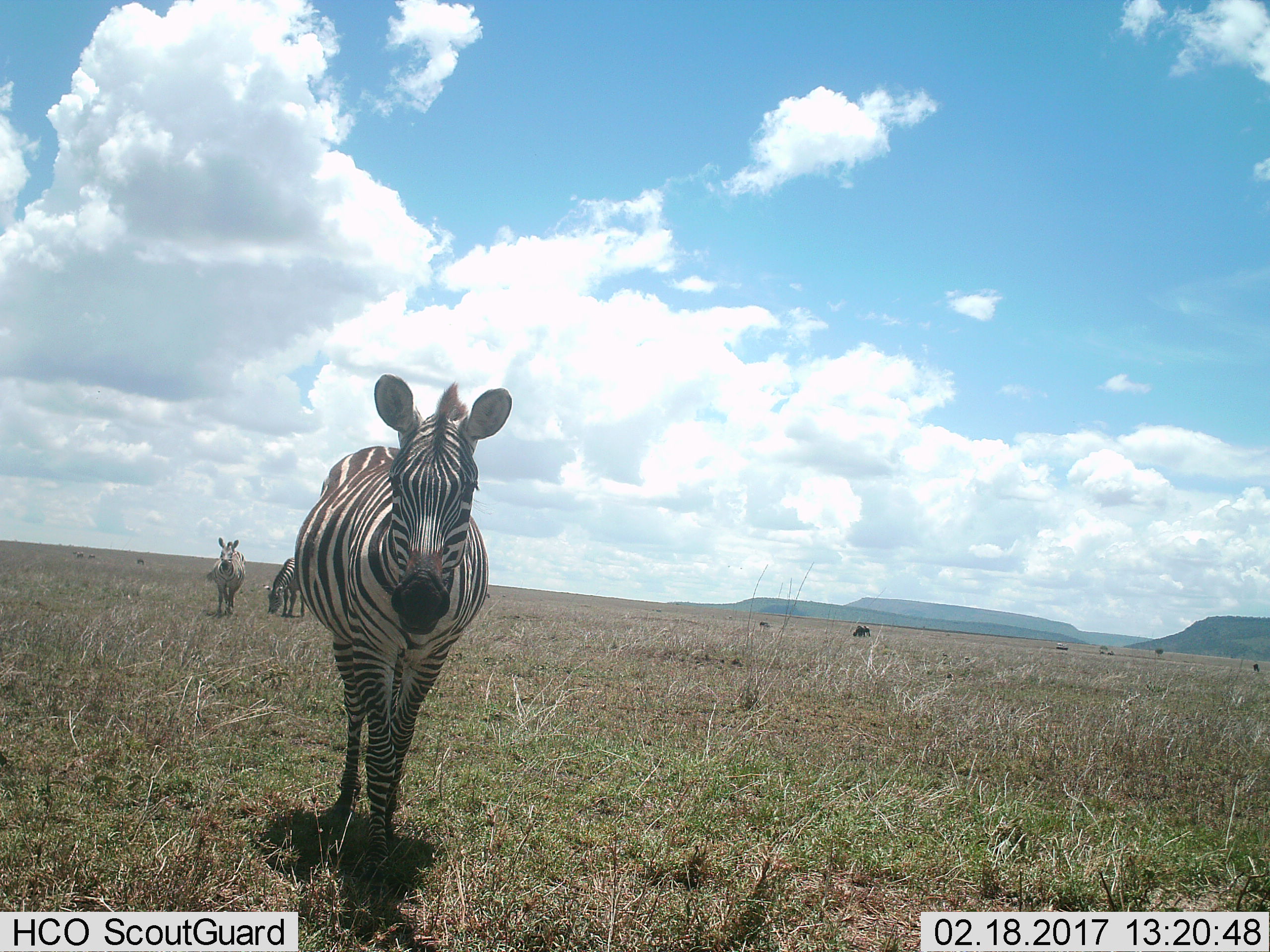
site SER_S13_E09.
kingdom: Animalia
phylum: Chordata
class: Mammalia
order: Perissodactyla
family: Equidae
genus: Equus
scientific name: Equus quagga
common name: plains zebra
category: zebraplains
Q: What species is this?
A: Zebraplains (plains zebra) (Equus quagga).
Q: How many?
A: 3.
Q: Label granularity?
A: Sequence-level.